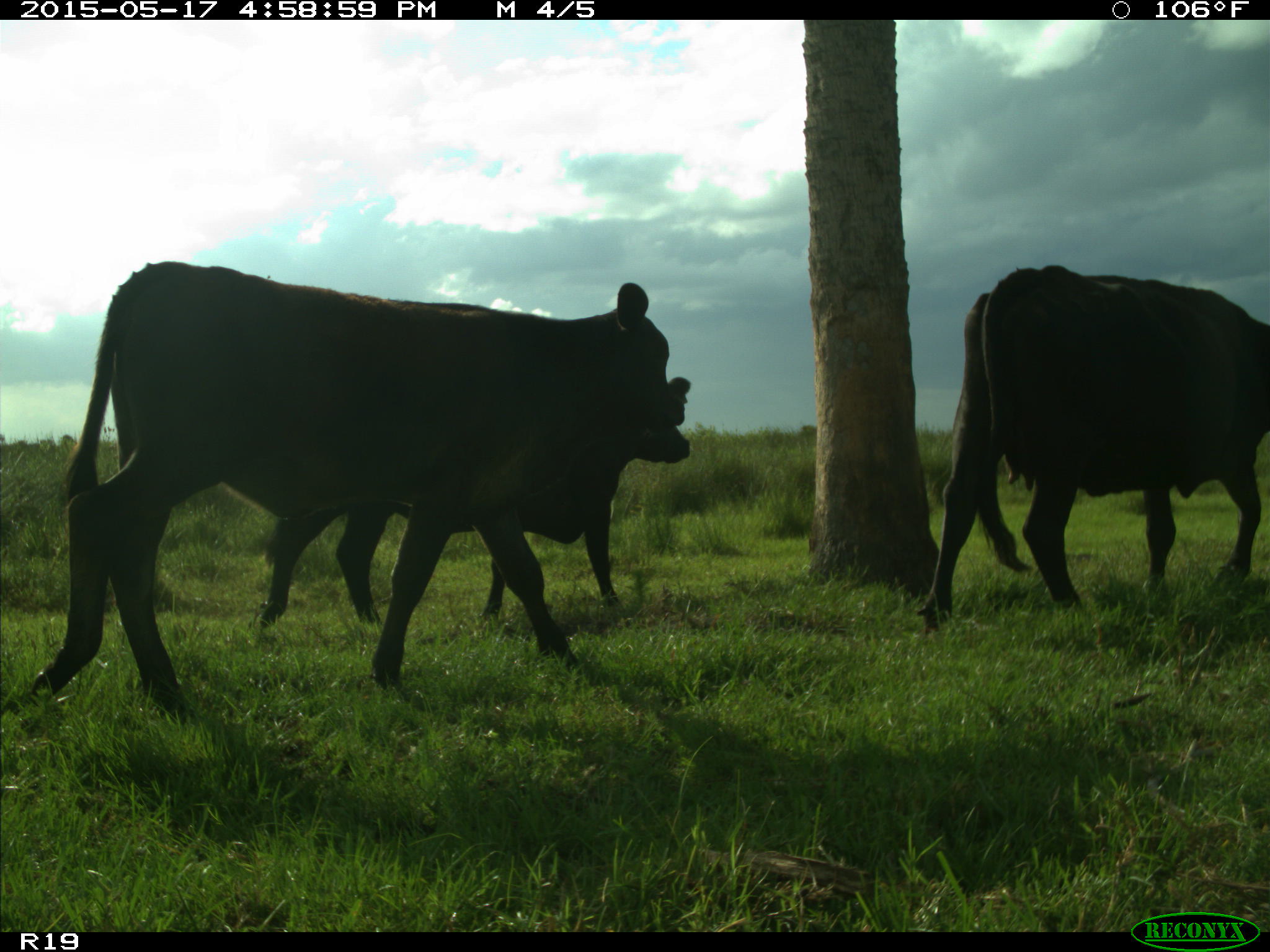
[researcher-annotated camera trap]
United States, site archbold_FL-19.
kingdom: Animalia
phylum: Chordata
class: Mammalia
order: Artiodactyla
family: Bovidae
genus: Bos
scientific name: Bos taurus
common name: domestic cow